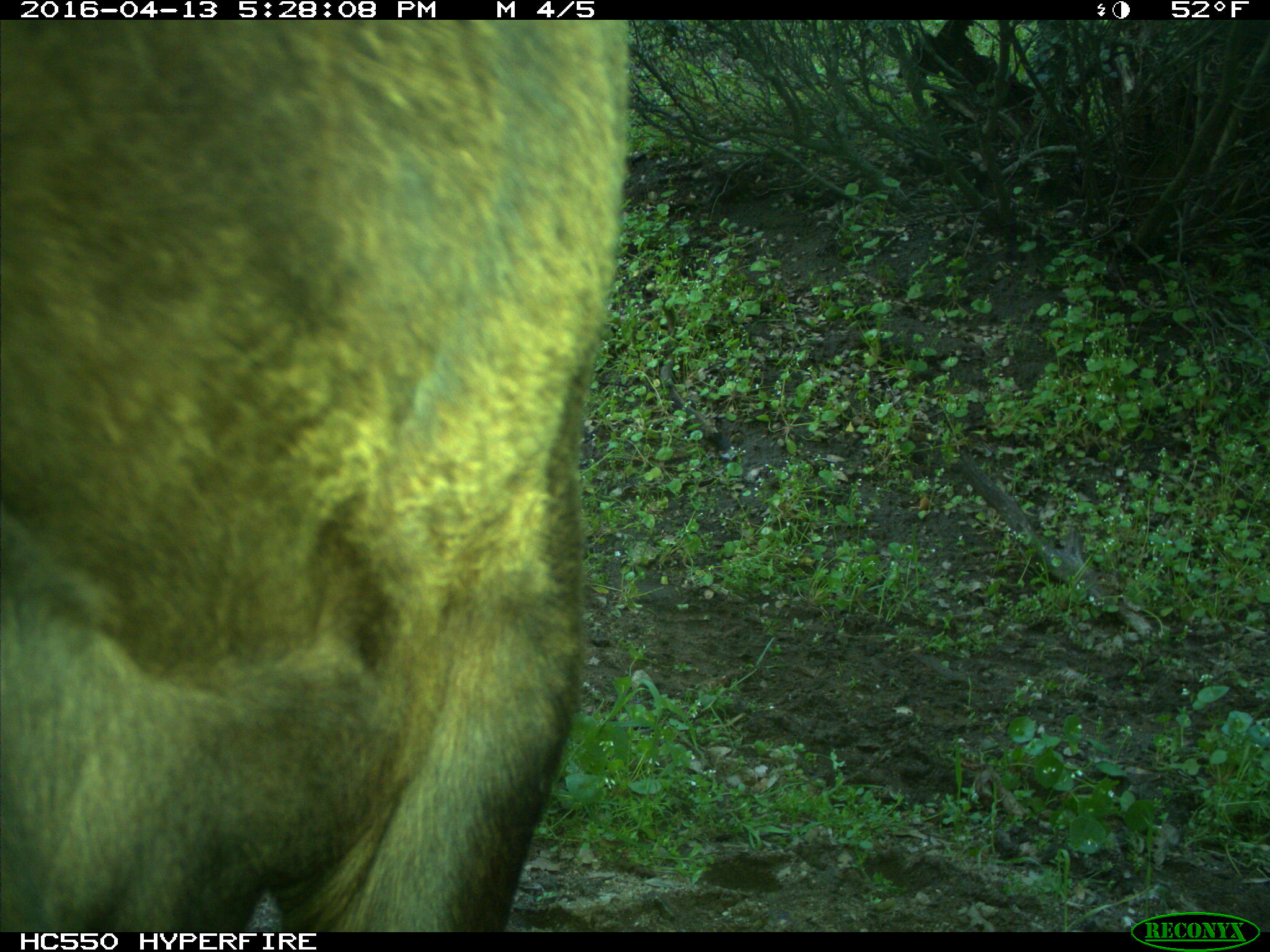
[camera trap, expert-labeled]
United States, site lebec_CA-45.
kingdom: Animalia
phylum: Chordata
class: Mammalia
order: Artiodactyla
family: Bovidae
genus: Bos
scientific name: Bos taurus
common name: domestic cow